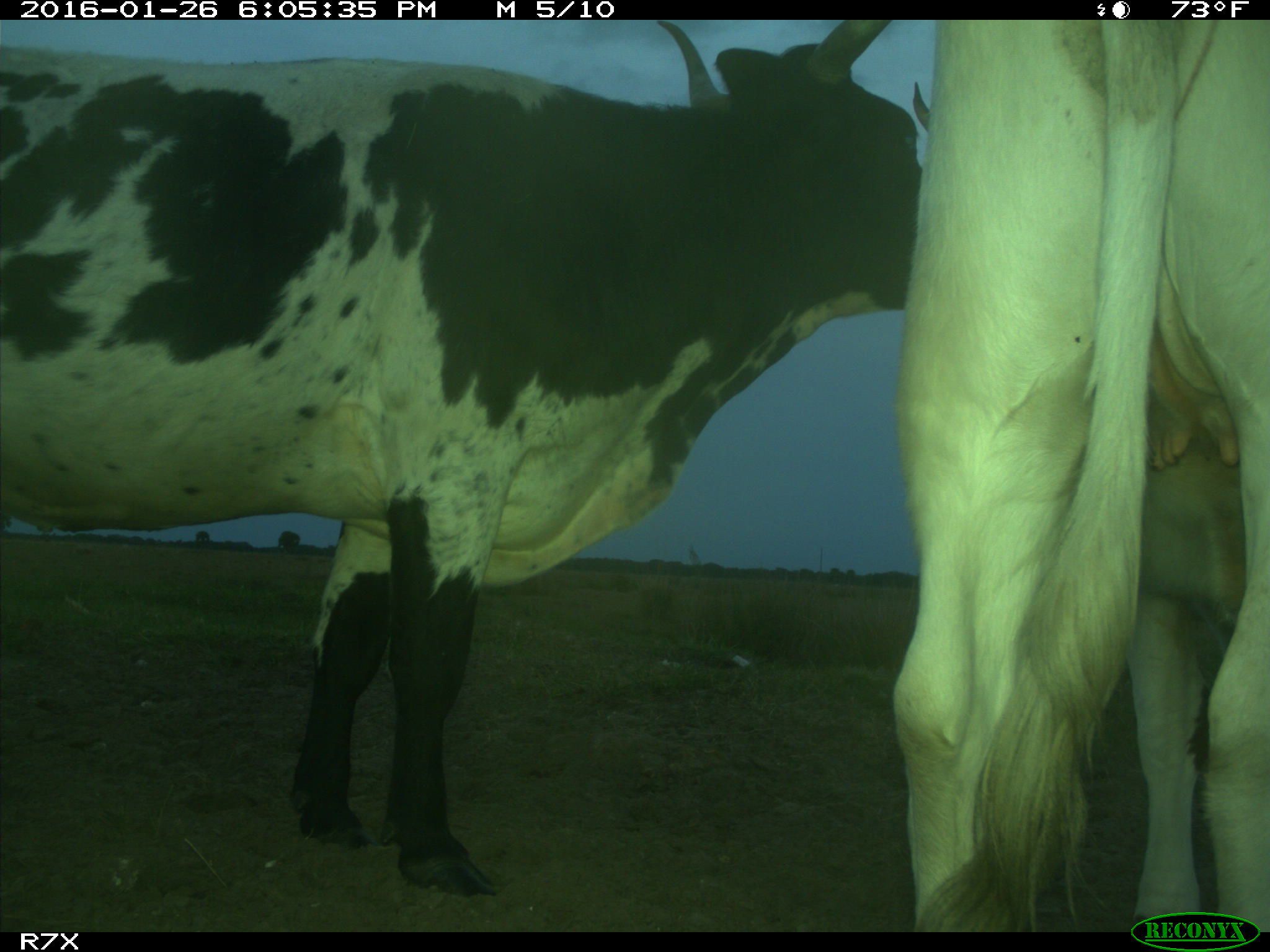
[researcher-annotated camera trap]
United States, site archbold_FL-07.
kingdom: Animalia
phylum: Chordata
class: Mammalia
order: Artiodactyla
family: Bovidae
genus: Bos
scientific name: Bos taurus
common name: domestic cow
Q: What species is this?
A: Bos taurus (domestic cow).